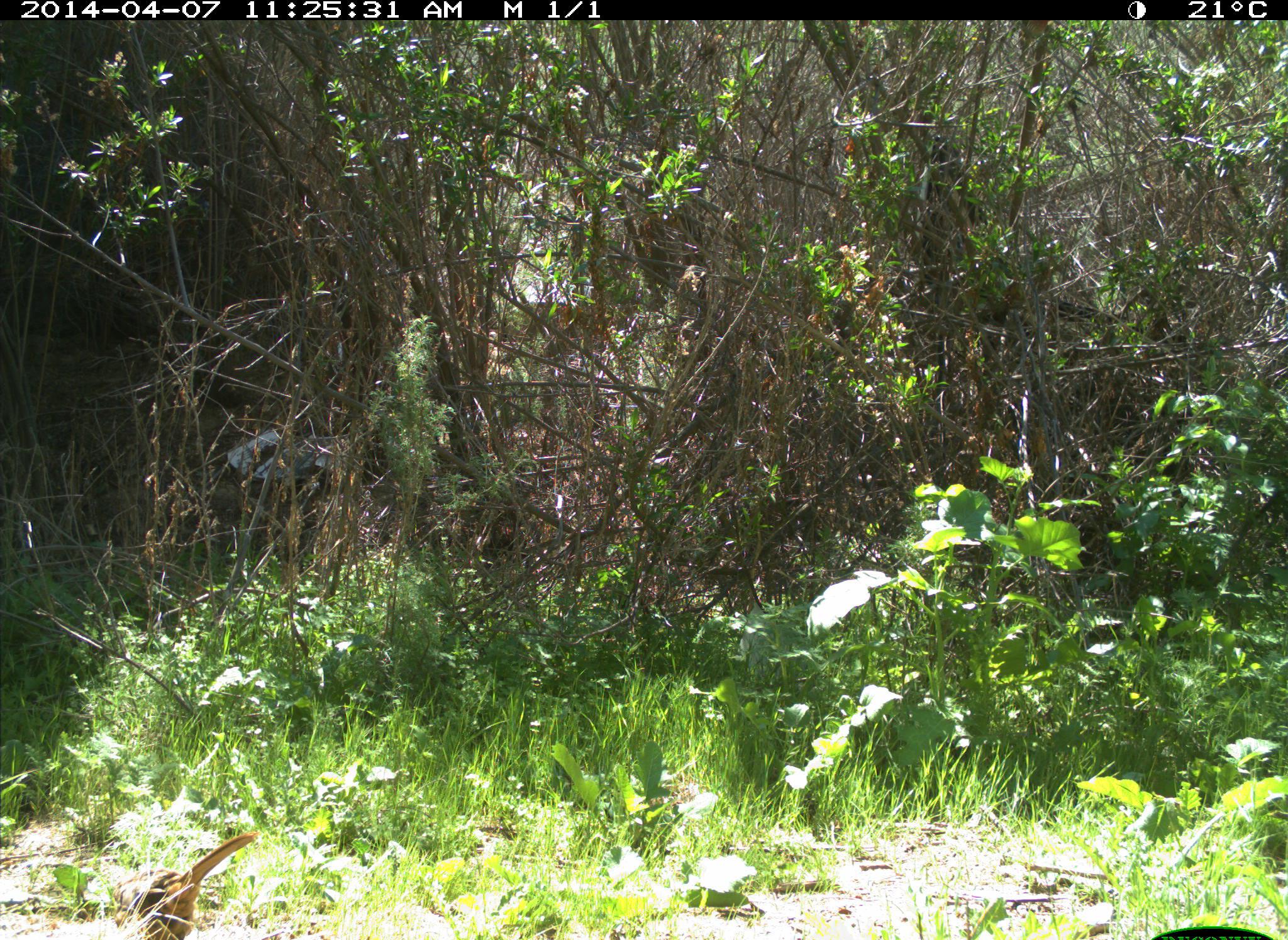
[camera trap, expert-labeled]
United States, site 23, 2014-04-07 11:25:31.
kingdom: Animalia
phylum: Chordata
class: Aves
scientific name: Aves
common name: bird